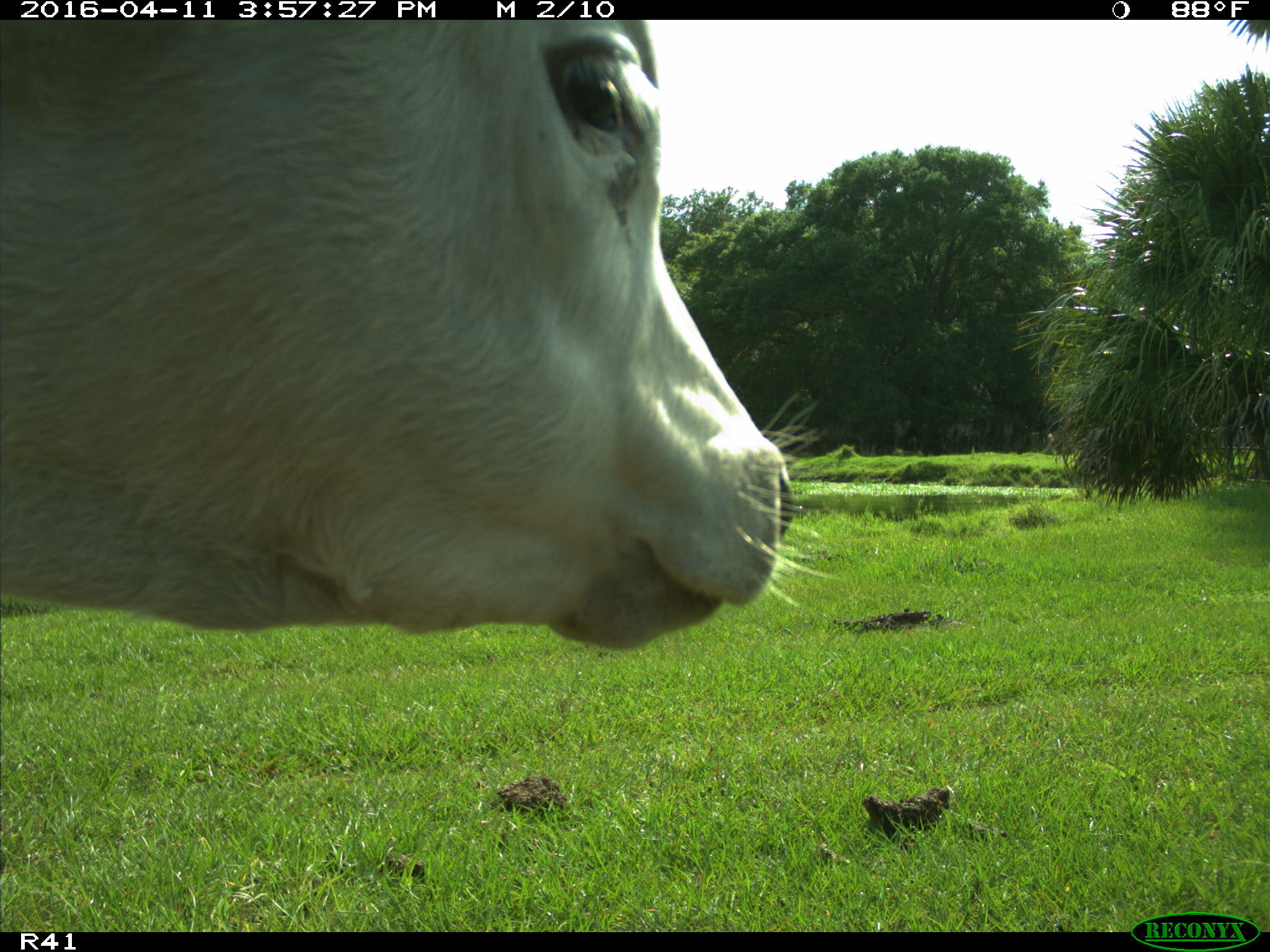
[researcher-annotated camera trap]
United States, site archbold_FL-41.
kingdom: Animalia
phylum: Chordata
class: Mammalia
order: Artiodactyla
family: Bovidae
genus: Bos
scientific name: Bos taurus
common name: domestic cow